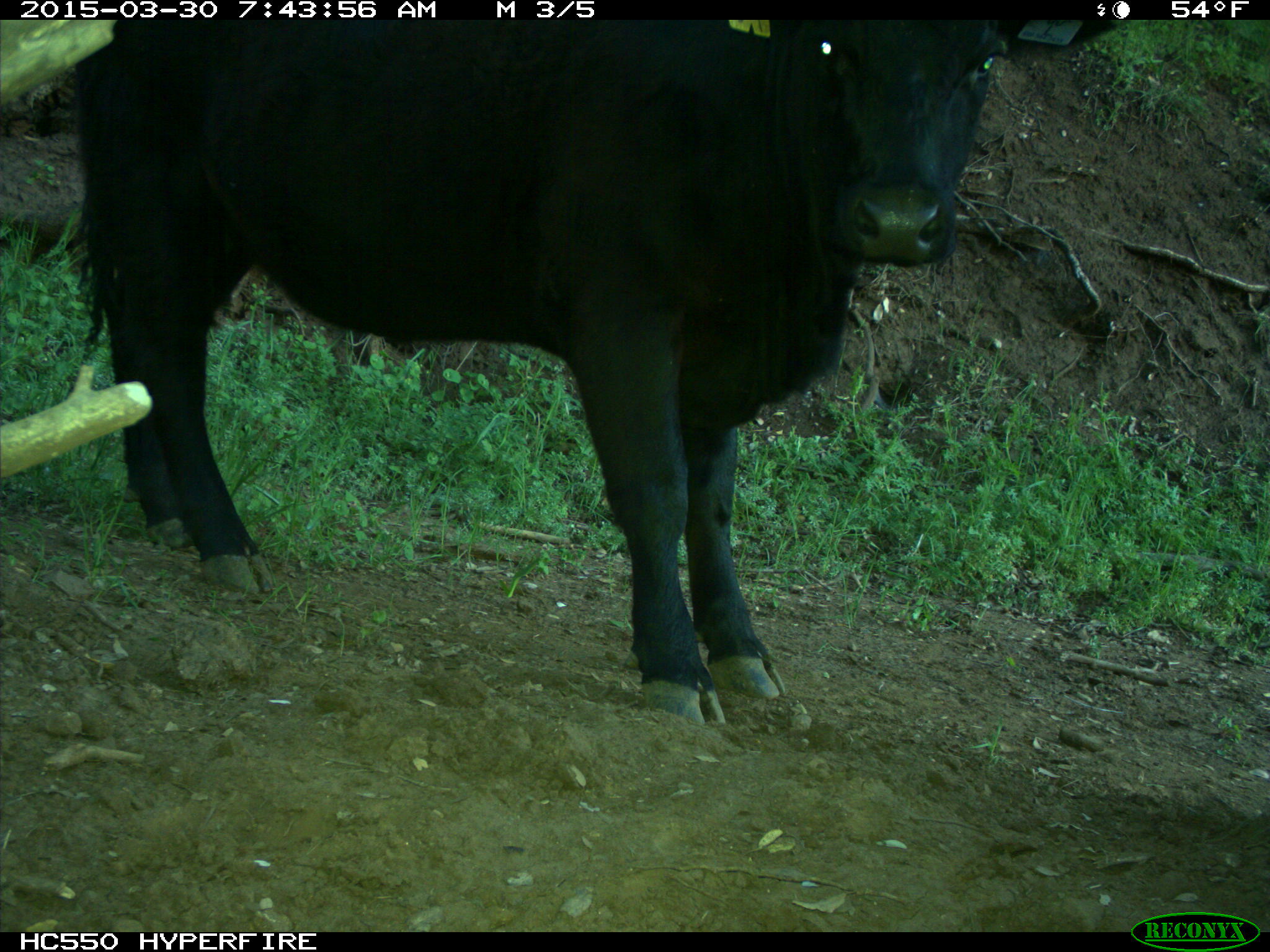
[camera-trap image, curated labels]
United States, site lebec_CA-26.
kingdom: Animalia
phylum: Chordata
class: Mammalia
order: Artiodactyla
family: Bovidae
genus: Bos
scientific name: Bos taurus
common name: domestic cow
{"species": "Bos taurus (domestic cow)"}